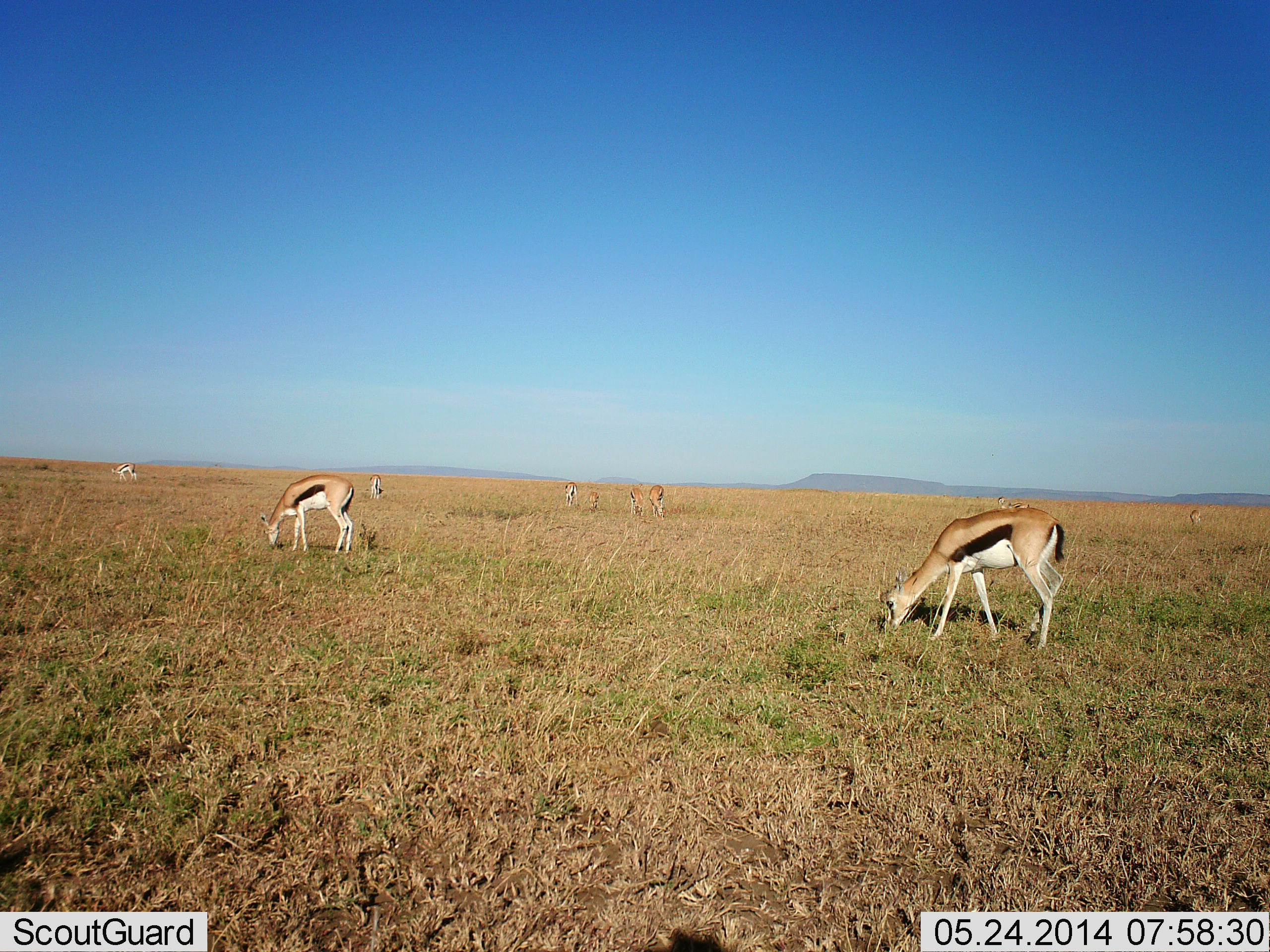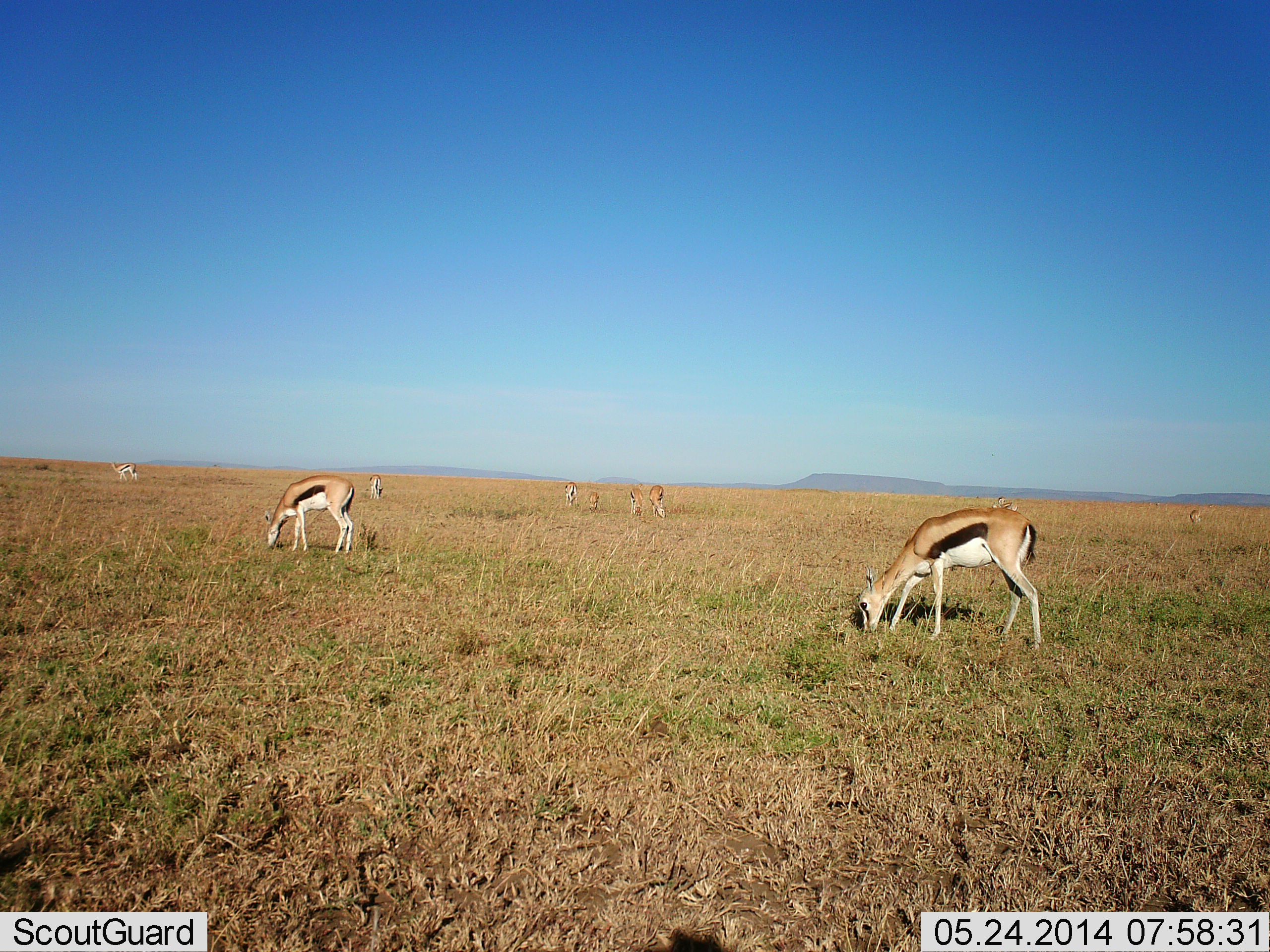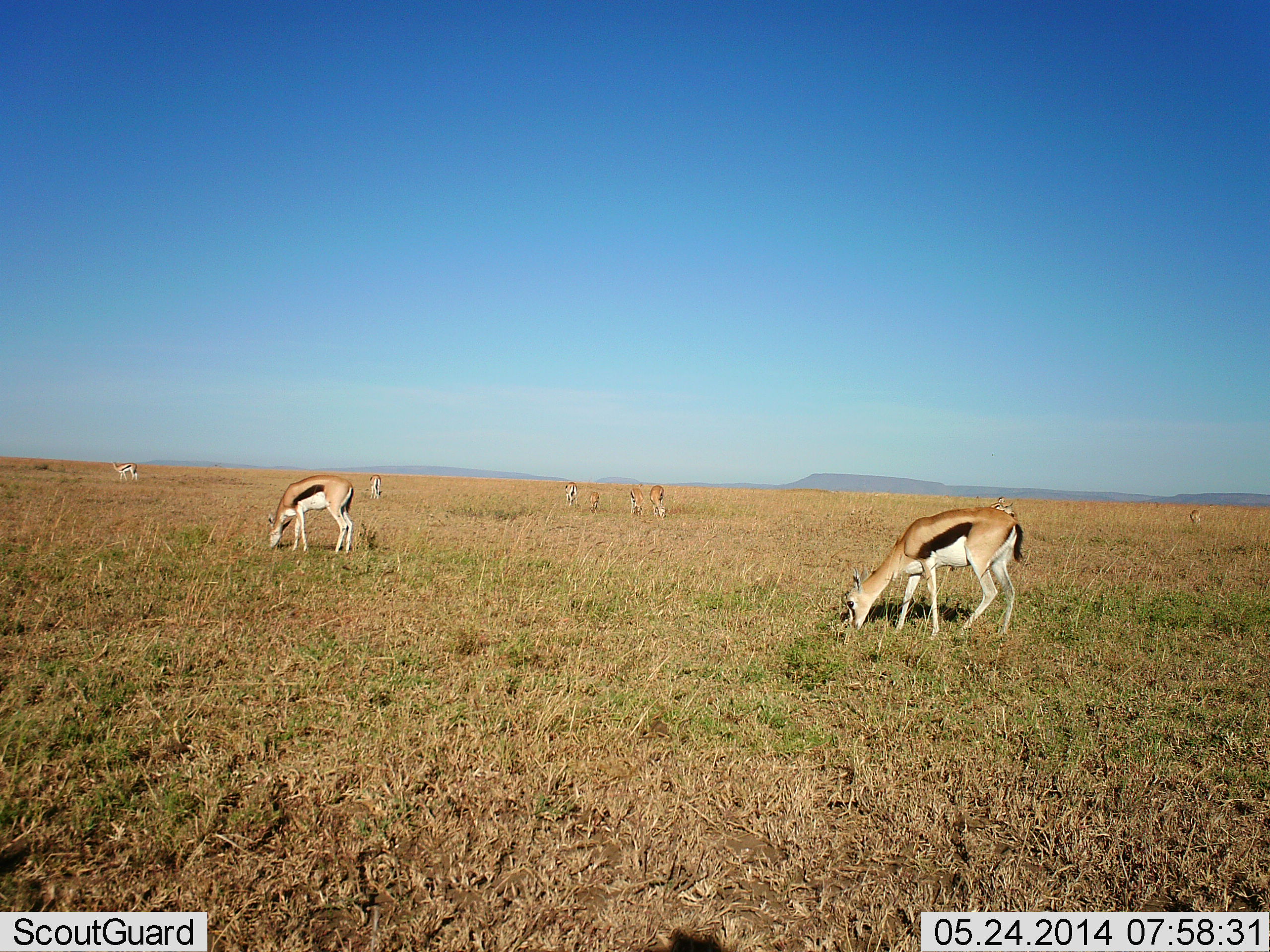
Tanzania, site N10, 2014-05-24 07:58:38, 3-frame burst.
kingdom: Animalia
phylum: Chordata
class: Mammalia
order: Artiodactyla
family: Bovidae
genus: Eudorcas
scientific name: Eudorcas thomsonii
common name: thomson's gazelle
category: gazellethomsons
Gazellethomsons (thomson's gazelle) (Eudorcas thomsonii), count 9. Behavior (volunteer vote fractions): standing 10%, resting 0%, moving 0%, interacting 0%. Young present (vote fraction): 0%. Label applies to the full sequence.